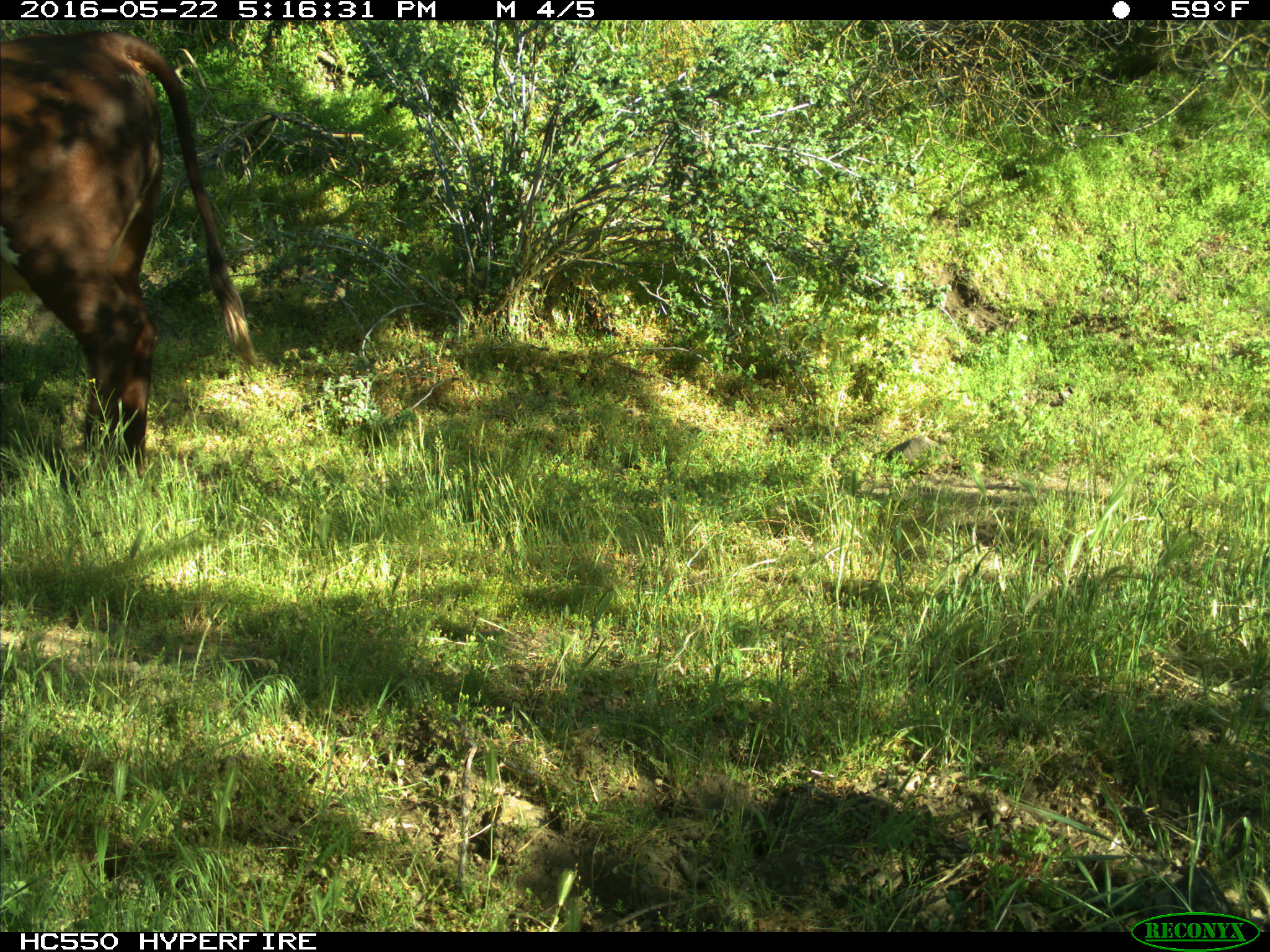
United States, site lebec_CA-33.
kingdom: Animalia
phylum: Chordata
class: Mammalia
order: Artiodactyla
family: Bovidae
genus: Bos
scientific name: Bos taurus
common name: domestic cow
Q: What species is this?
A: Bos taurus (domestic cow).